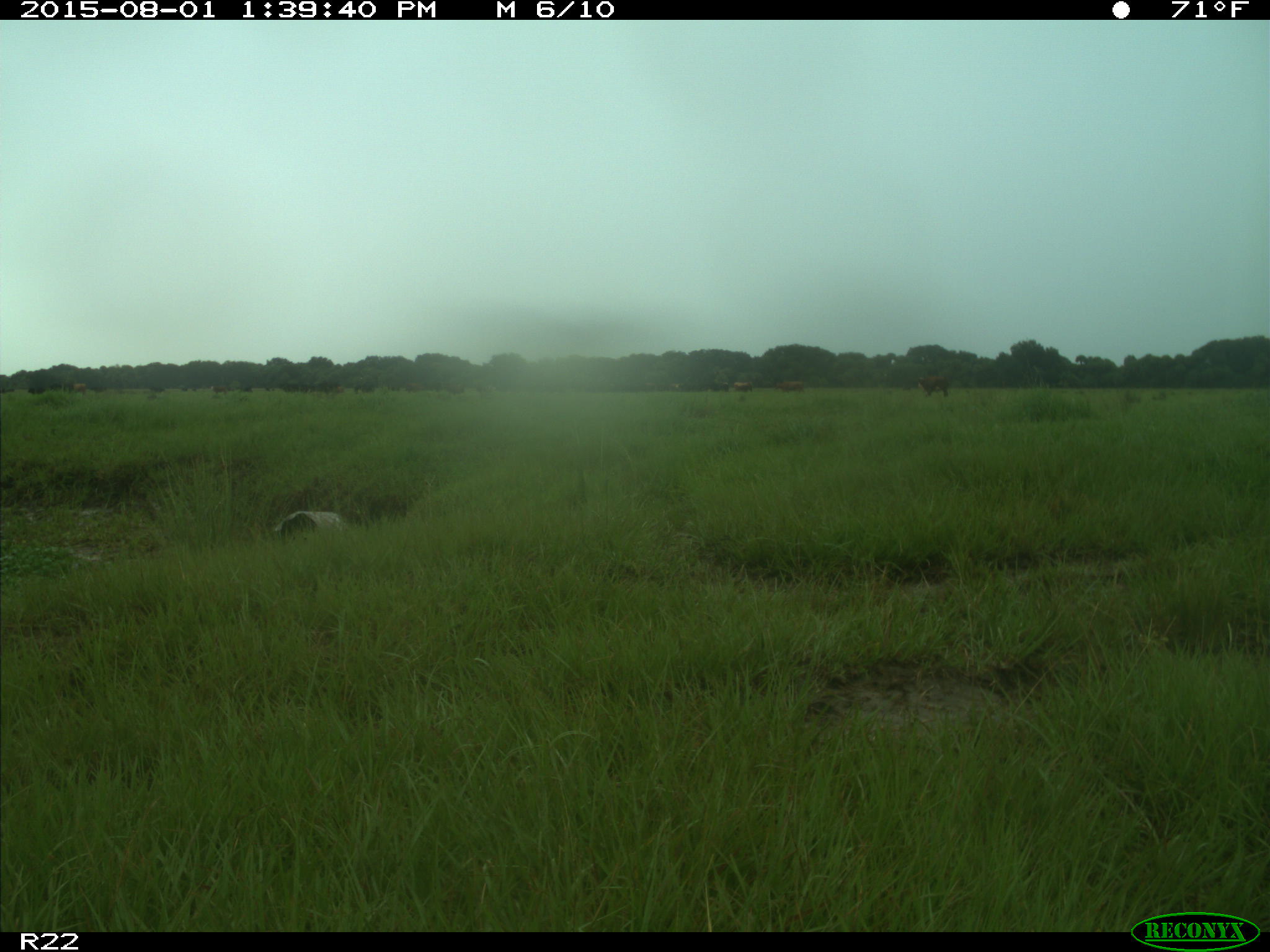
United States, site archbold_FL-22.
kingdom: Animalia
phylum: Chordata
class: Mammalia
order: Artiodactyla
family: Bovidae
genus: Bos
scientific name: Bos taurus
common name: domestic cow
Bos taurus (domestic cow).